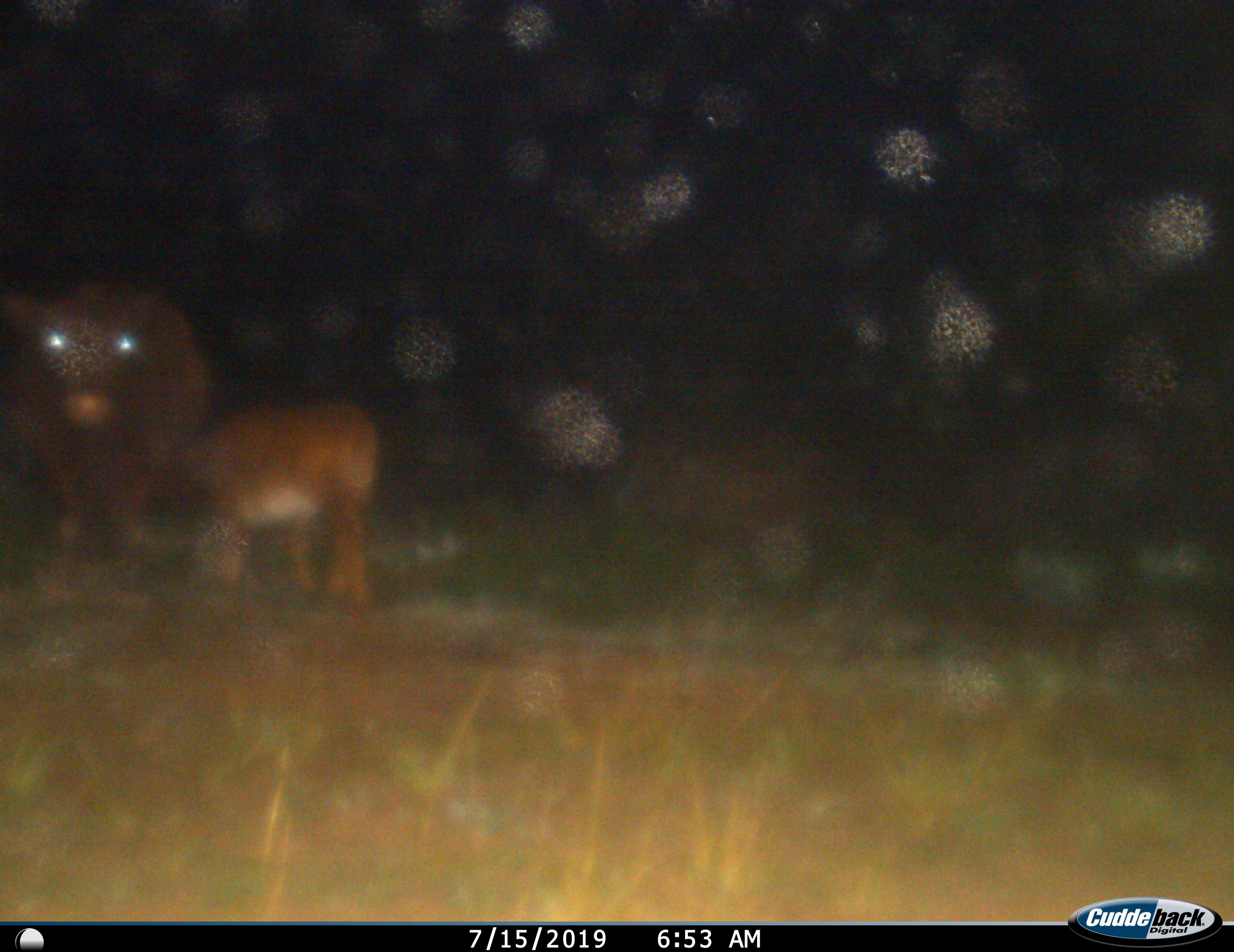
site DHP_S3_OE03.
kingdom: Animalia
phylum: Chordata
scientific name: Vertebrata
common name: domestic animal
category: domesticanimal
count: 2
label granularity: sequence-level